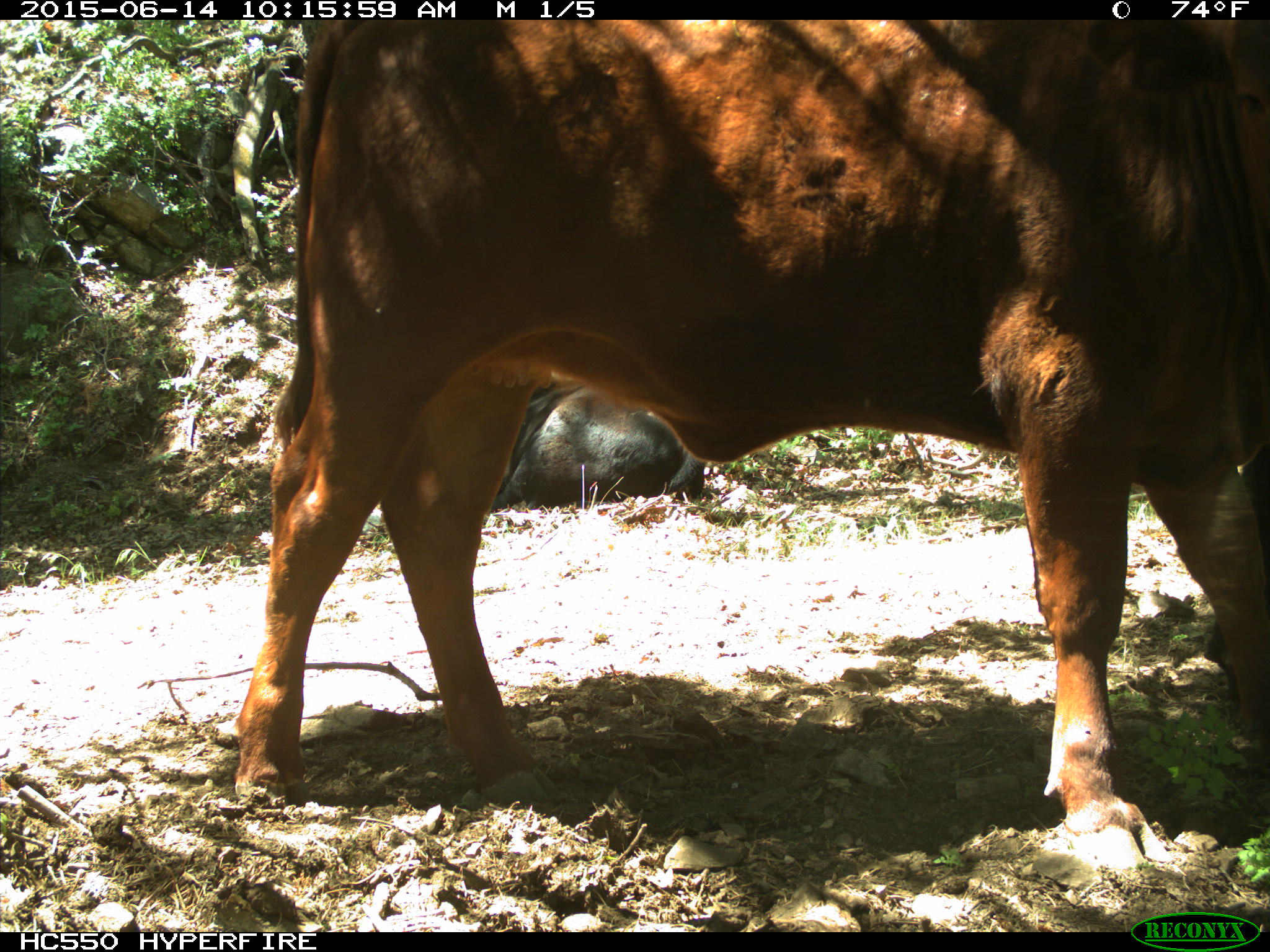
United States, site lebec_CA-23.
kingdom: Animalia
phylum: Chordata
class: Mammalia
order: Artiodactyla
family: Bovidae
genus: Bos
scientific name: Bos taurus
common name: domestic cow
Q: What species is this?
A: Bos taurus (domestic cow).